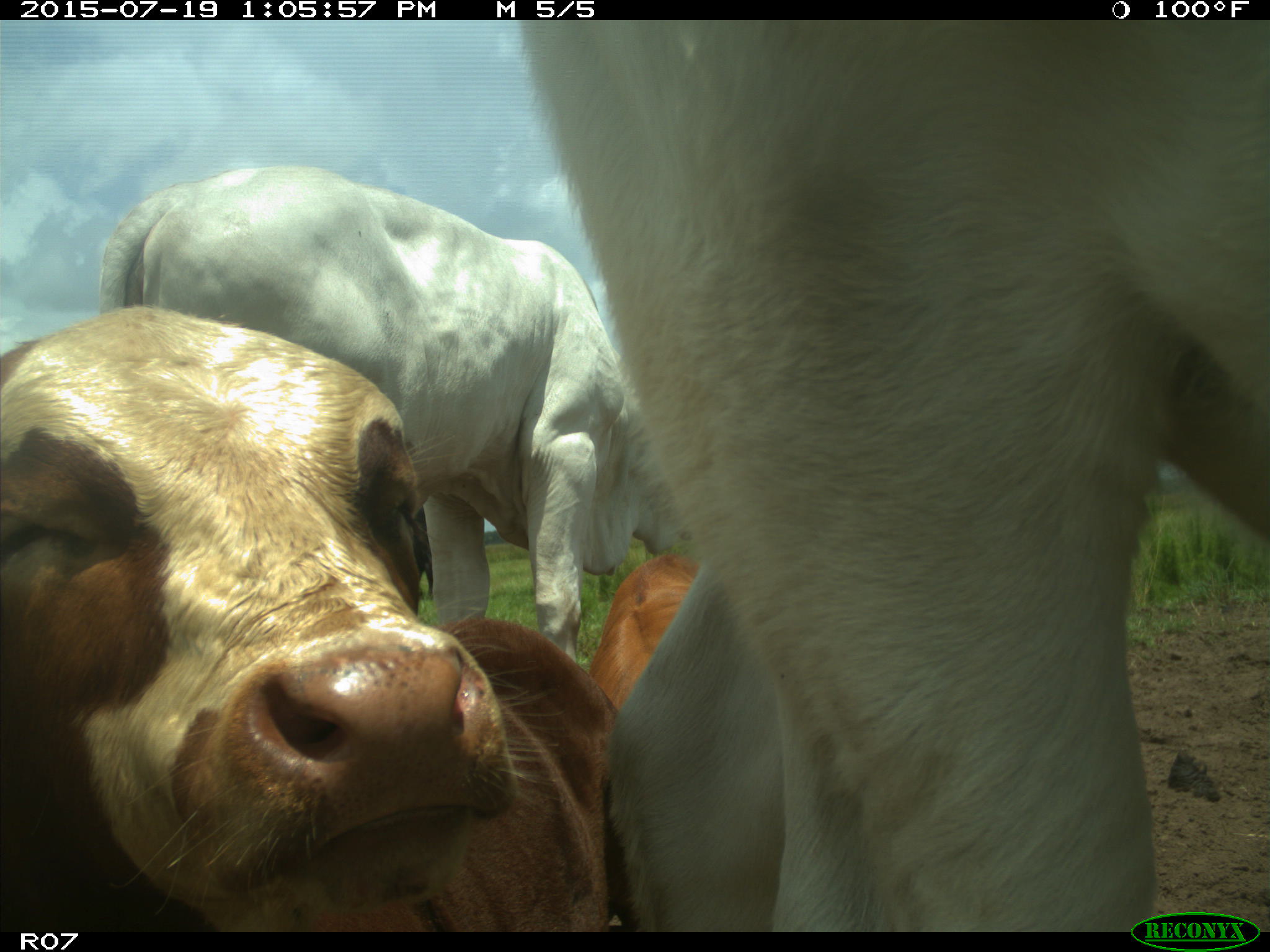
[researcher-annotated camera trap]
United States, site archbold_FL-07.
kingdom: Animalia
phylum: Chordata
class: Mammalia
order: Artiodactyla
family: Bovidae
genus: Bos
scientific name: Bos taurus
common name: domestic cow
Bos taurus (domestic cow).